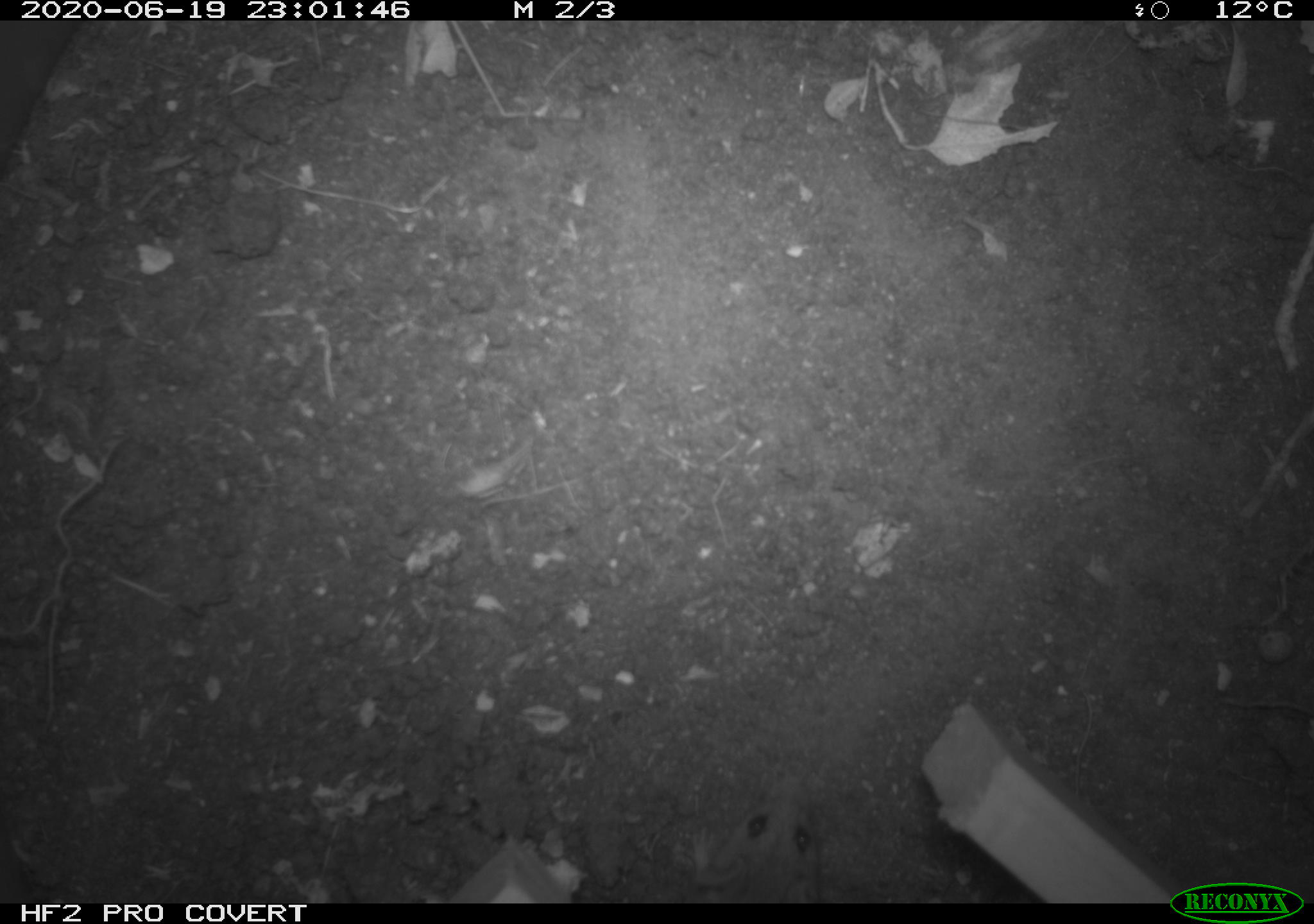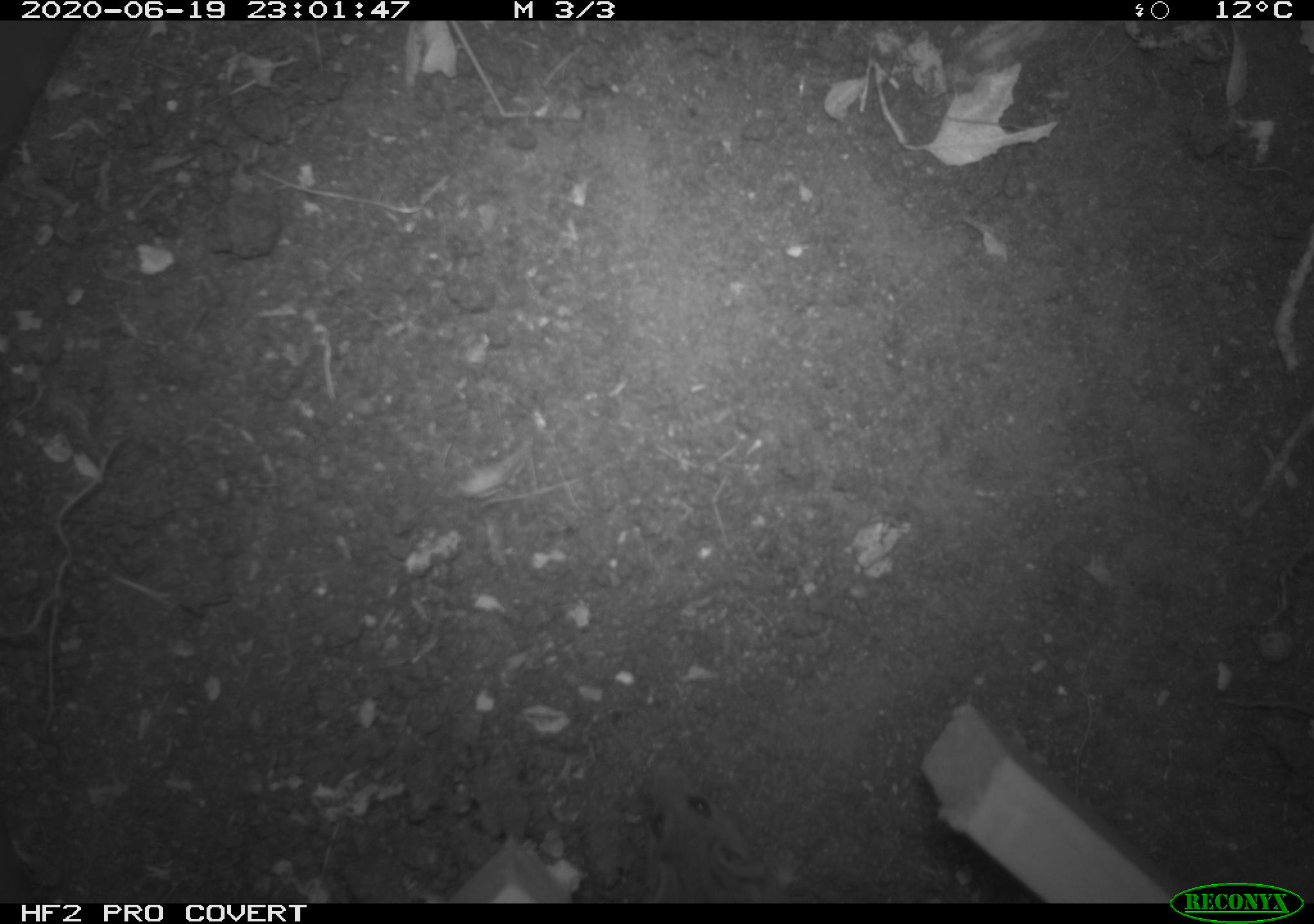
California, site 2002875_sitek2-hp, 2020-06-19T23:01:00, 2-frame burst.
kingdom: Animalia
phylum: Chordata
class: Mammalia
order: Rodentia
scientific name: Rodentia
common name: mouse species